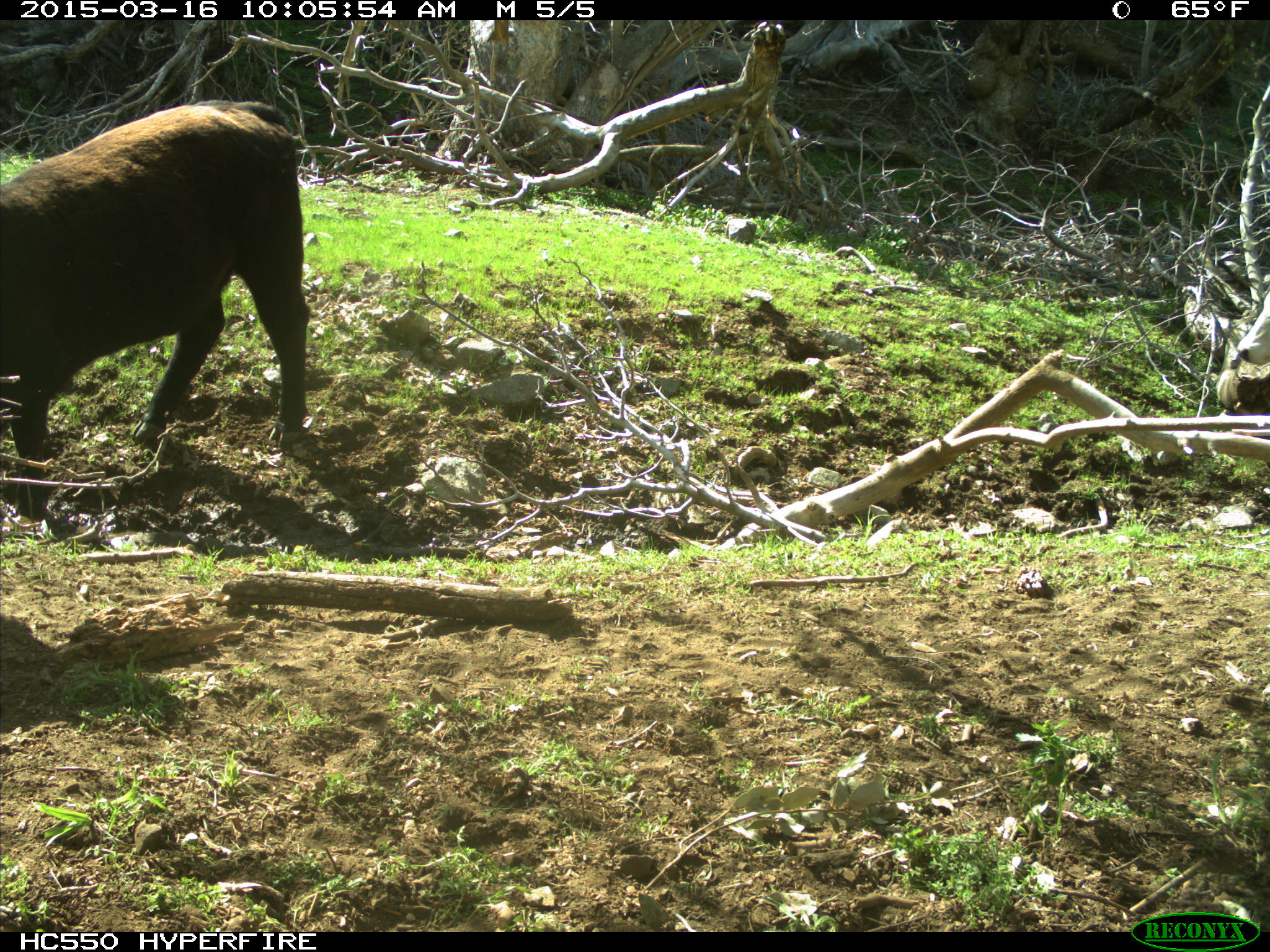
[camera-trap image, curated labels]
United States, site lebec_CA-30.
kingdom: Animalia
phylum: Chordata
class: Mammalia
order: Artiodactyla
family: Bovidae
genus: Bos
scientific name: Bos taurus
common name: domestic cow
Bos taurus (domestic cow).